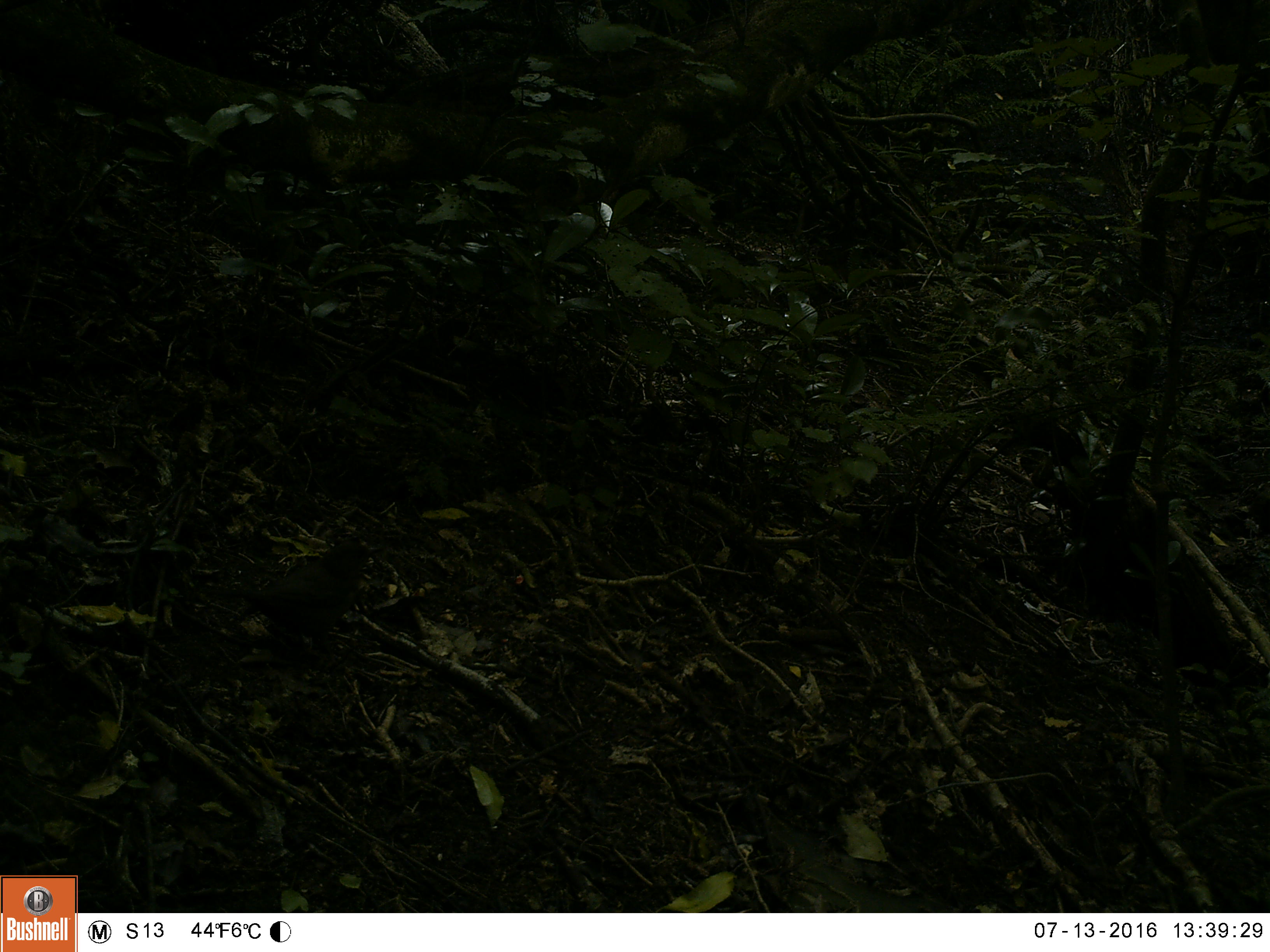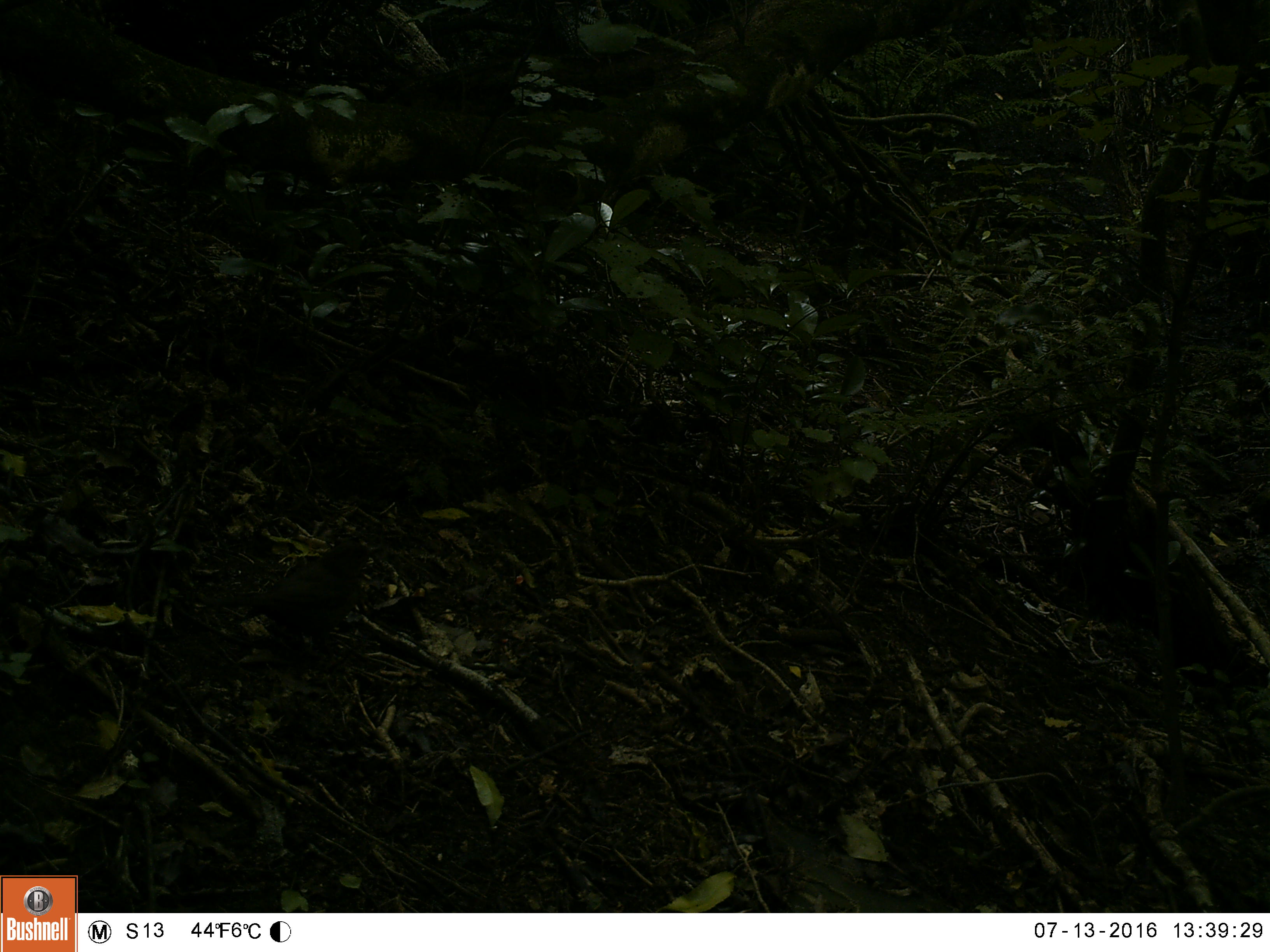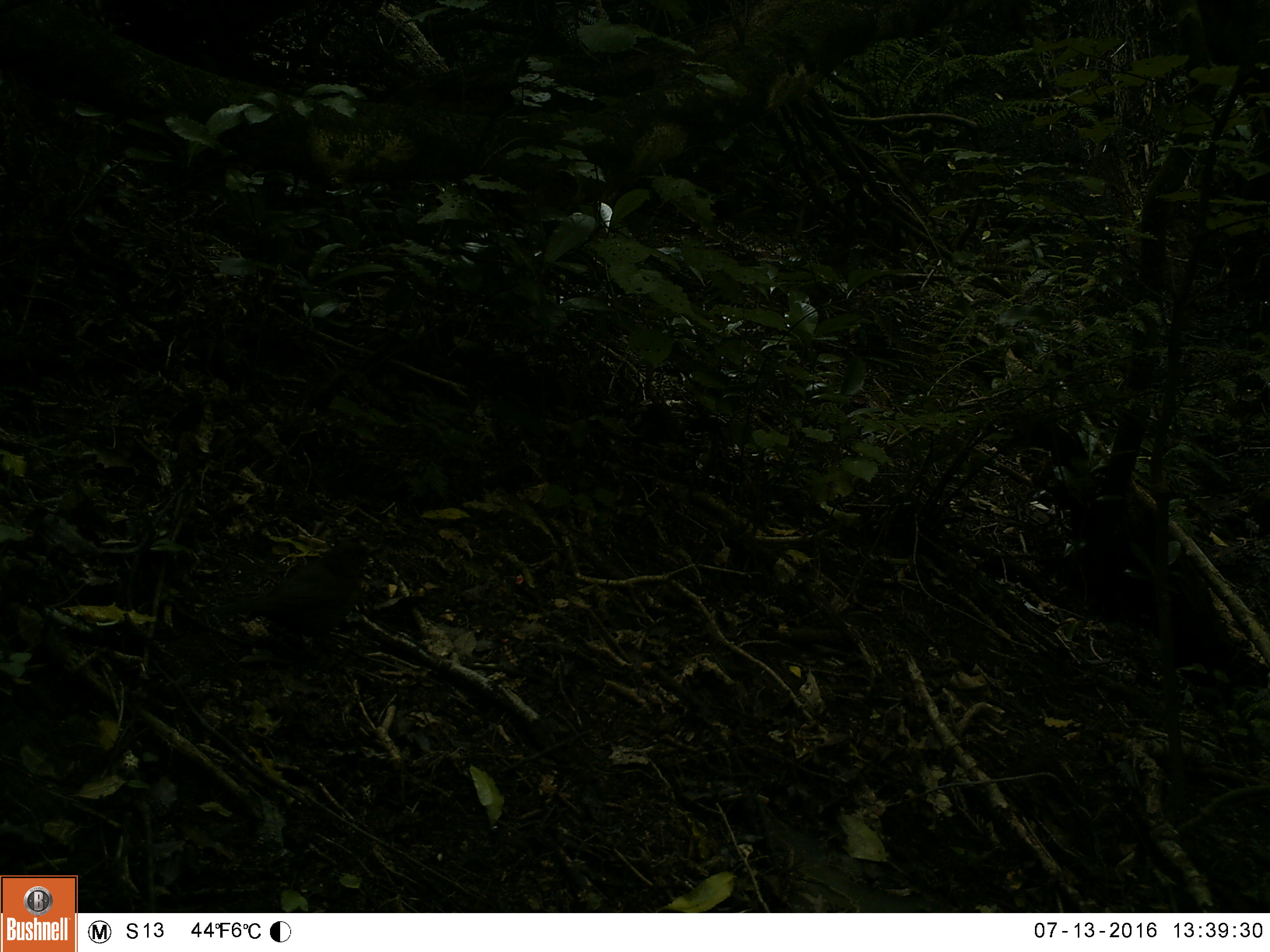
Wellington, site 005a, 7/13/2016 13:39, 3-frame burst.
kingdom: Animalia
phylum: Chordata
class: Aves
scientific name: Aves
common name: bird